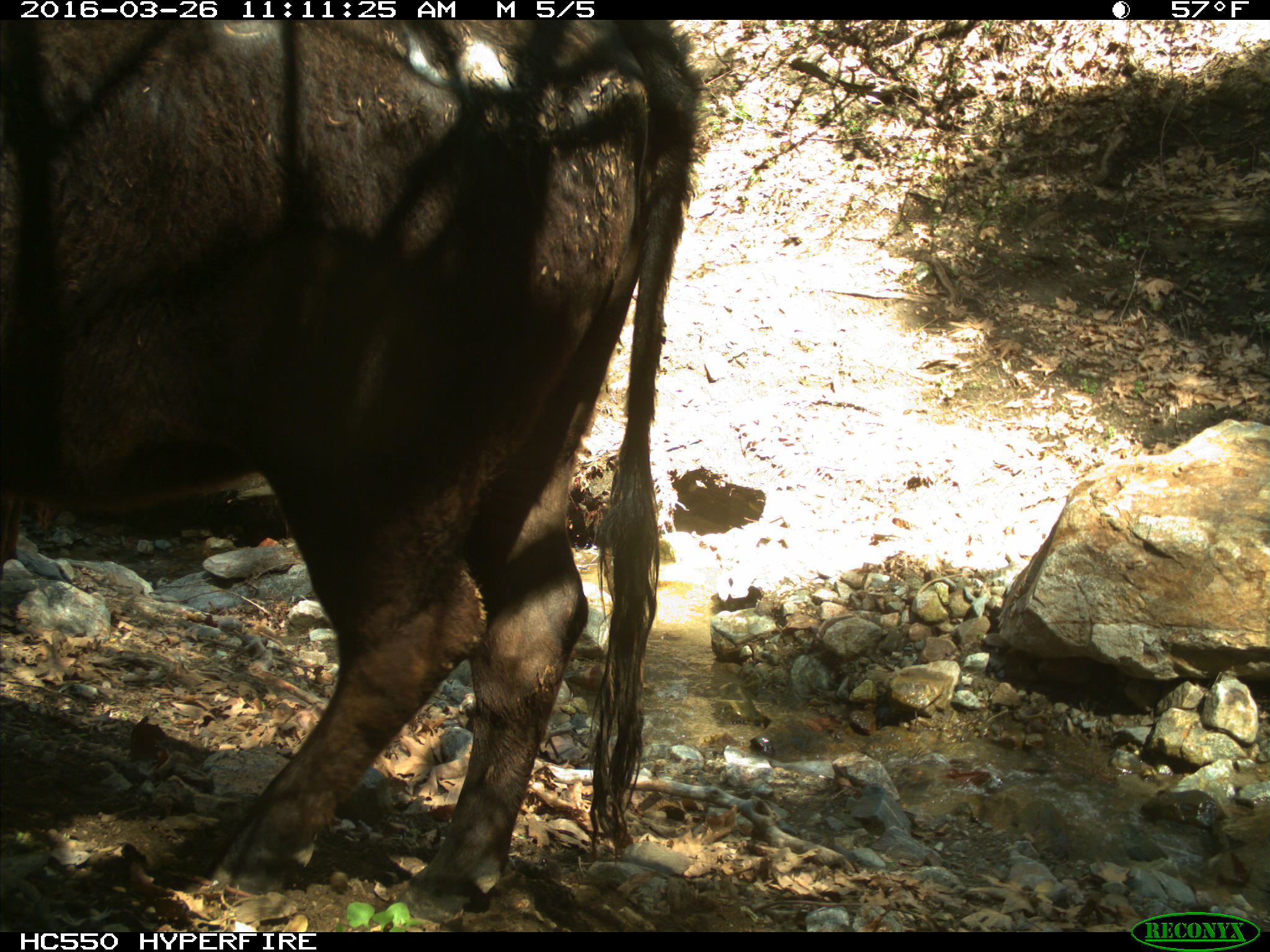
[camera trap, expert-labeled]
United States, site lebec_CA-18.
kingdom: Animalia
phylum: Chordata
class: Mammalia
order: Artiodactyla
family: Bovidae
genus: Bos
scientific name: Bos taurus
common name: domestic cow